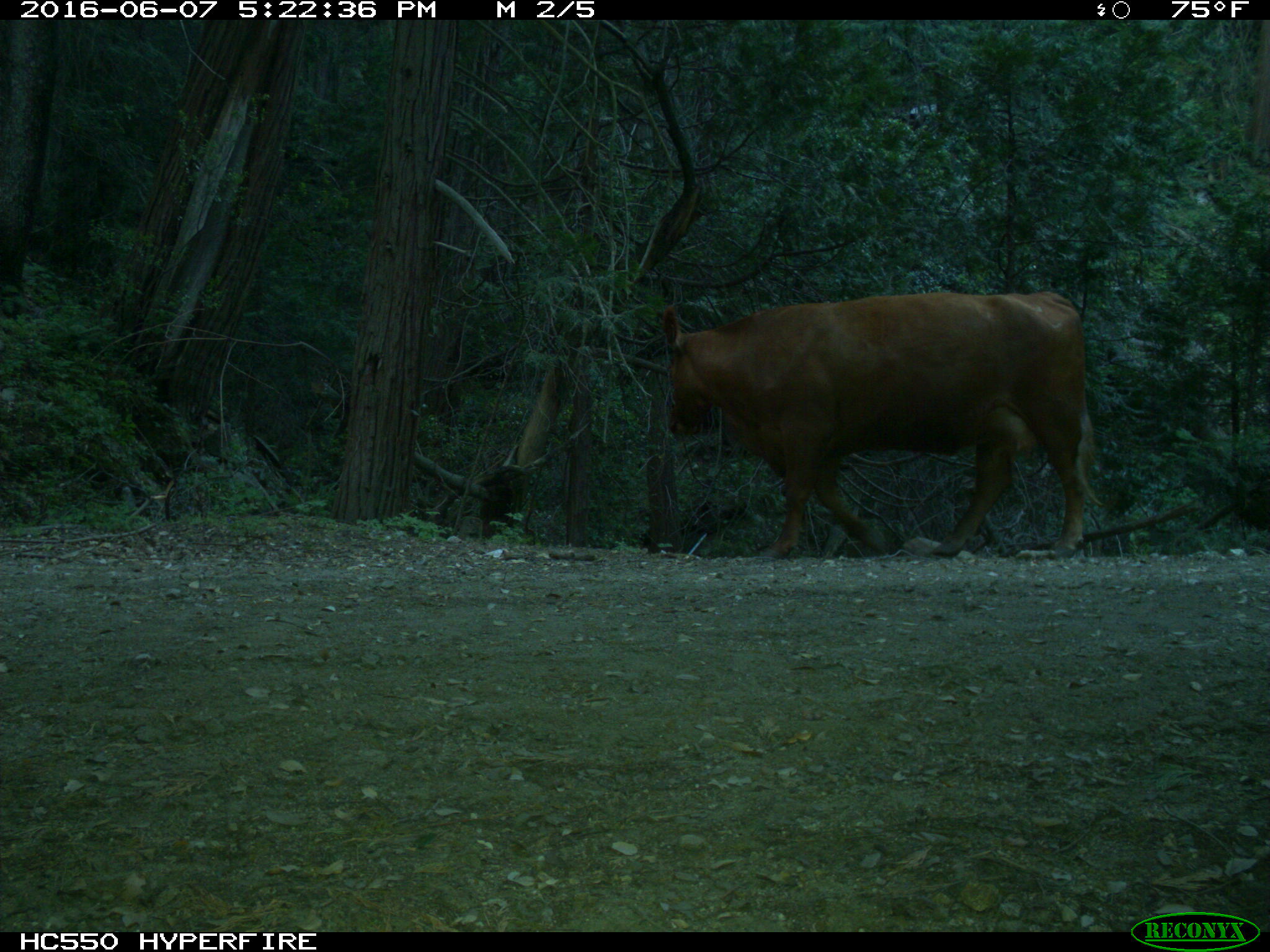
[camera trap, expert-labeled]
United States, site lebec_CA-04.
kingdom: Animalia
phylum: Chordata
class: Mammalia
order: Artiodactyla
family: Bovidae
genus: Bos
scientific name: Bos taurus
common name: domestic cow